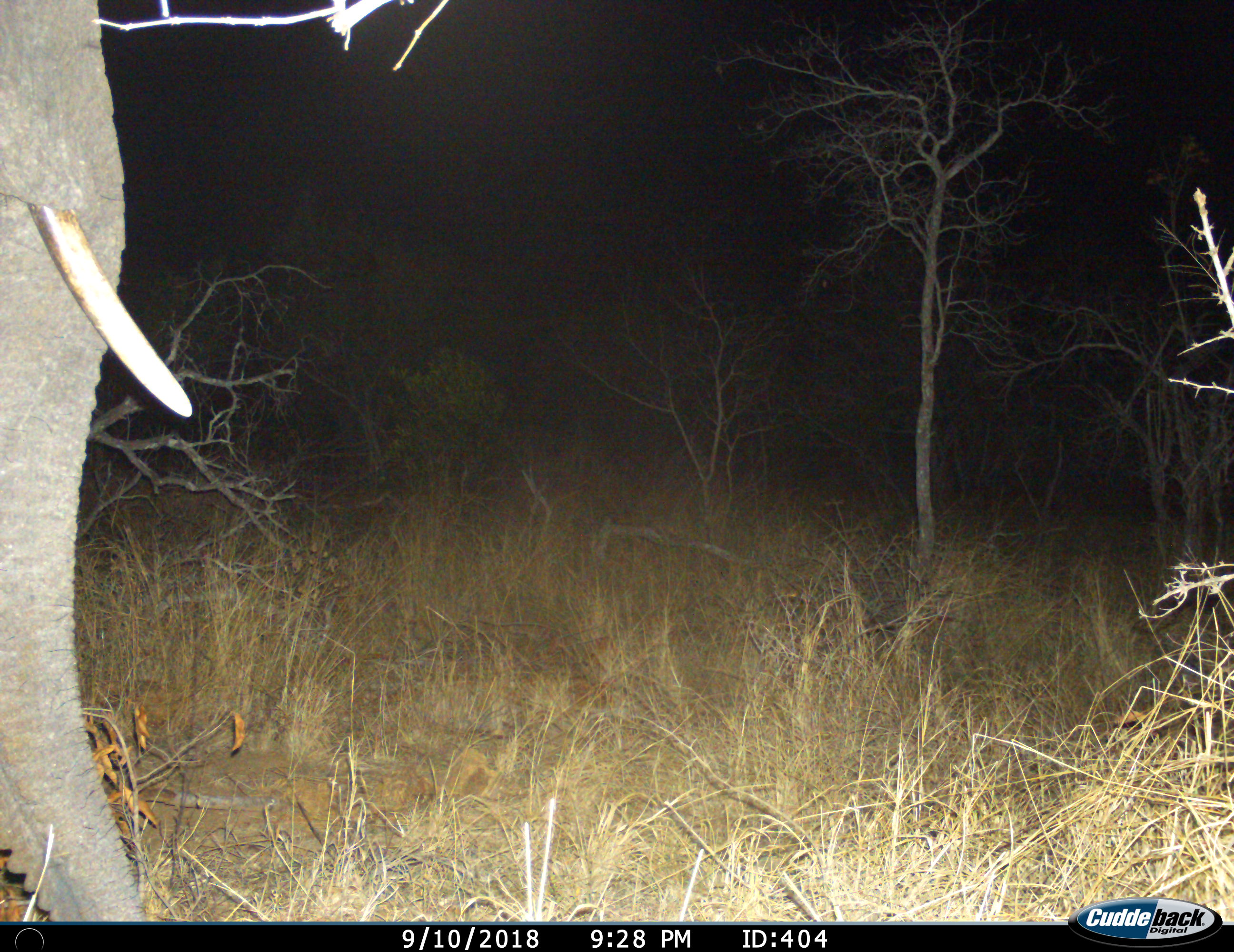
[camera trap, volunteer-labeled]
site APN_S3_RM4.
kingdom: Animalia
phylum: Chordata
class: Mammalia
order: Proboscidea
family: Elephantidae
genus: Loxodonta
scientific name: Loxodonta africana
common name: african bush elephant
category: elephant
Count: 1.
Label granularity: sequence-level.